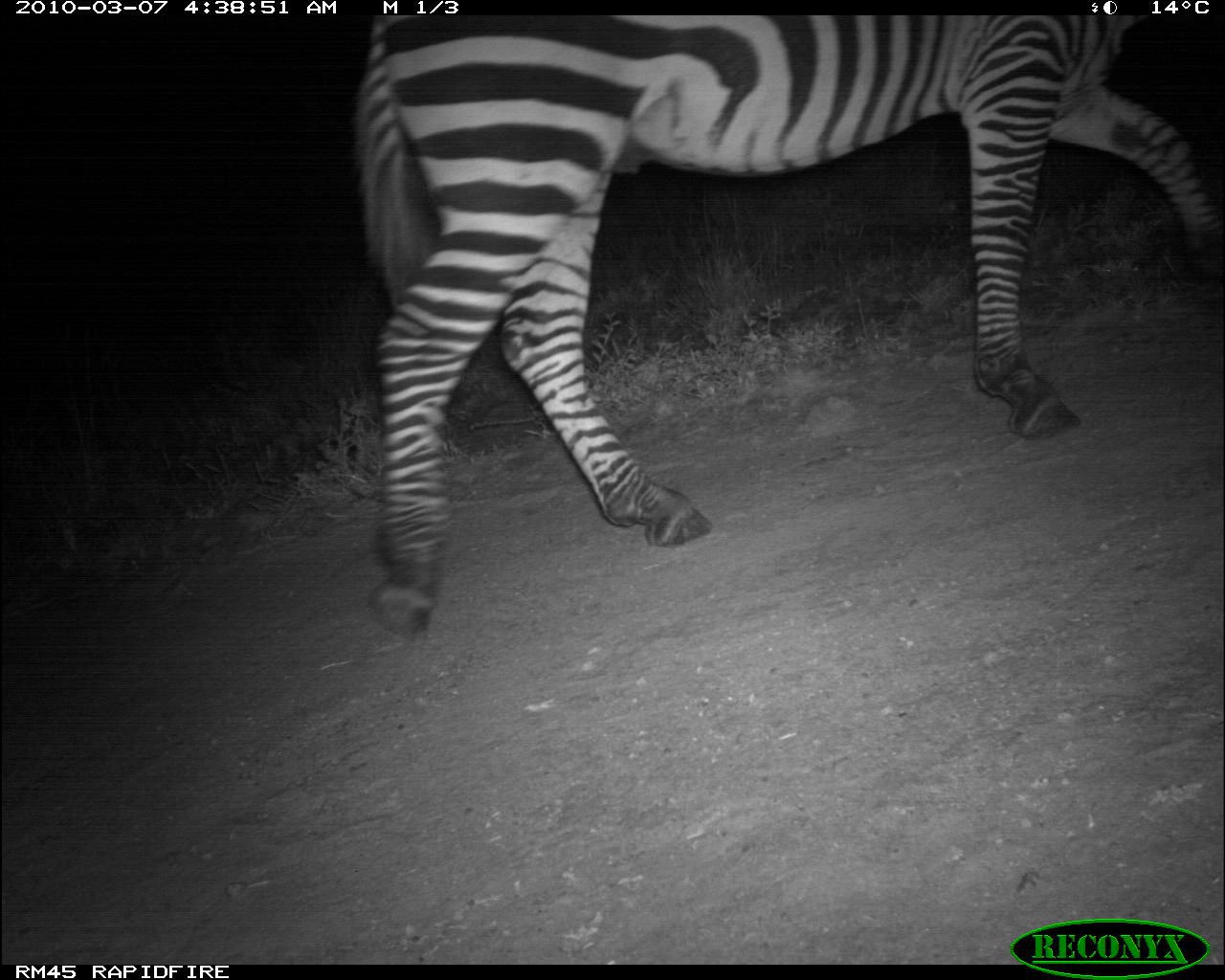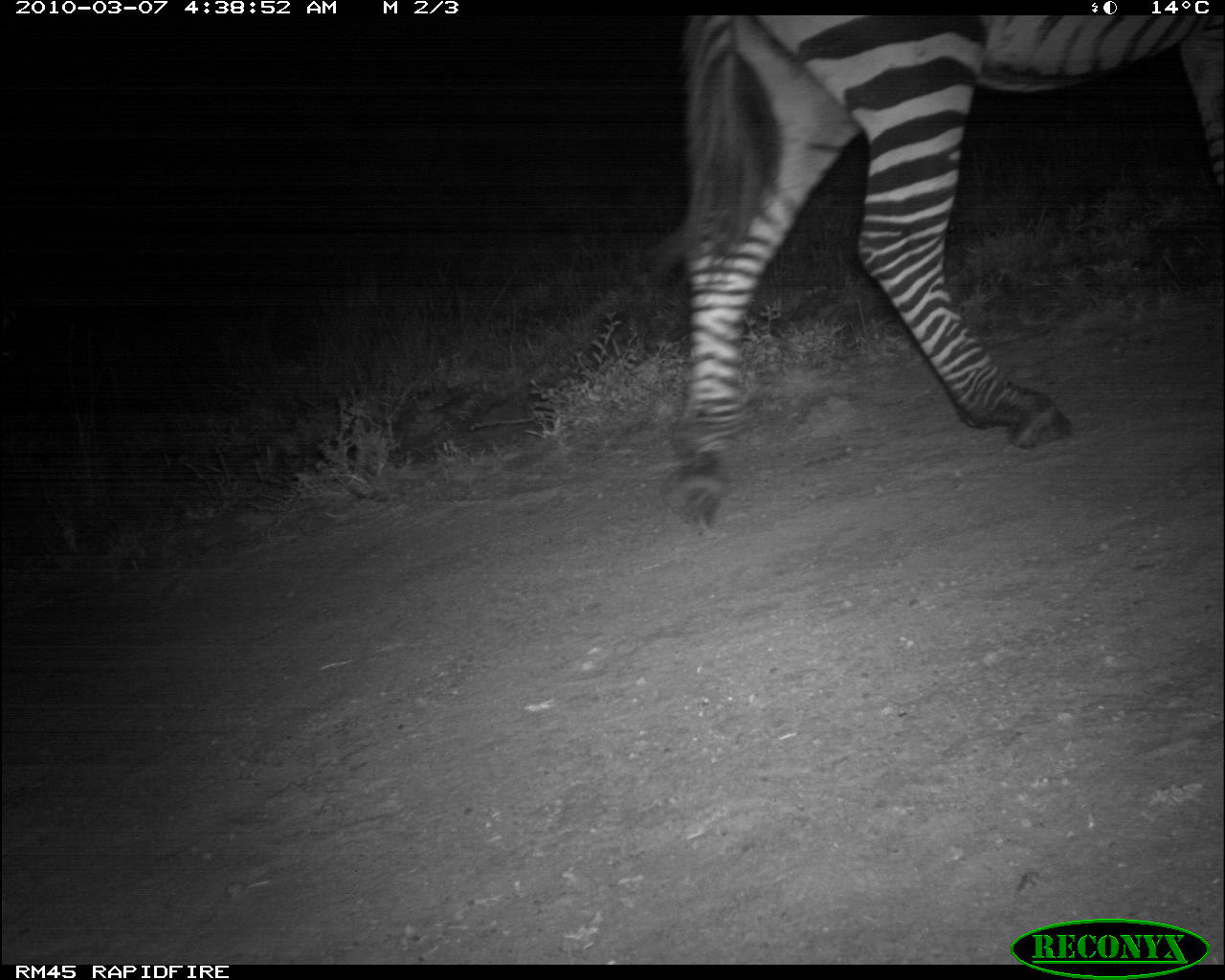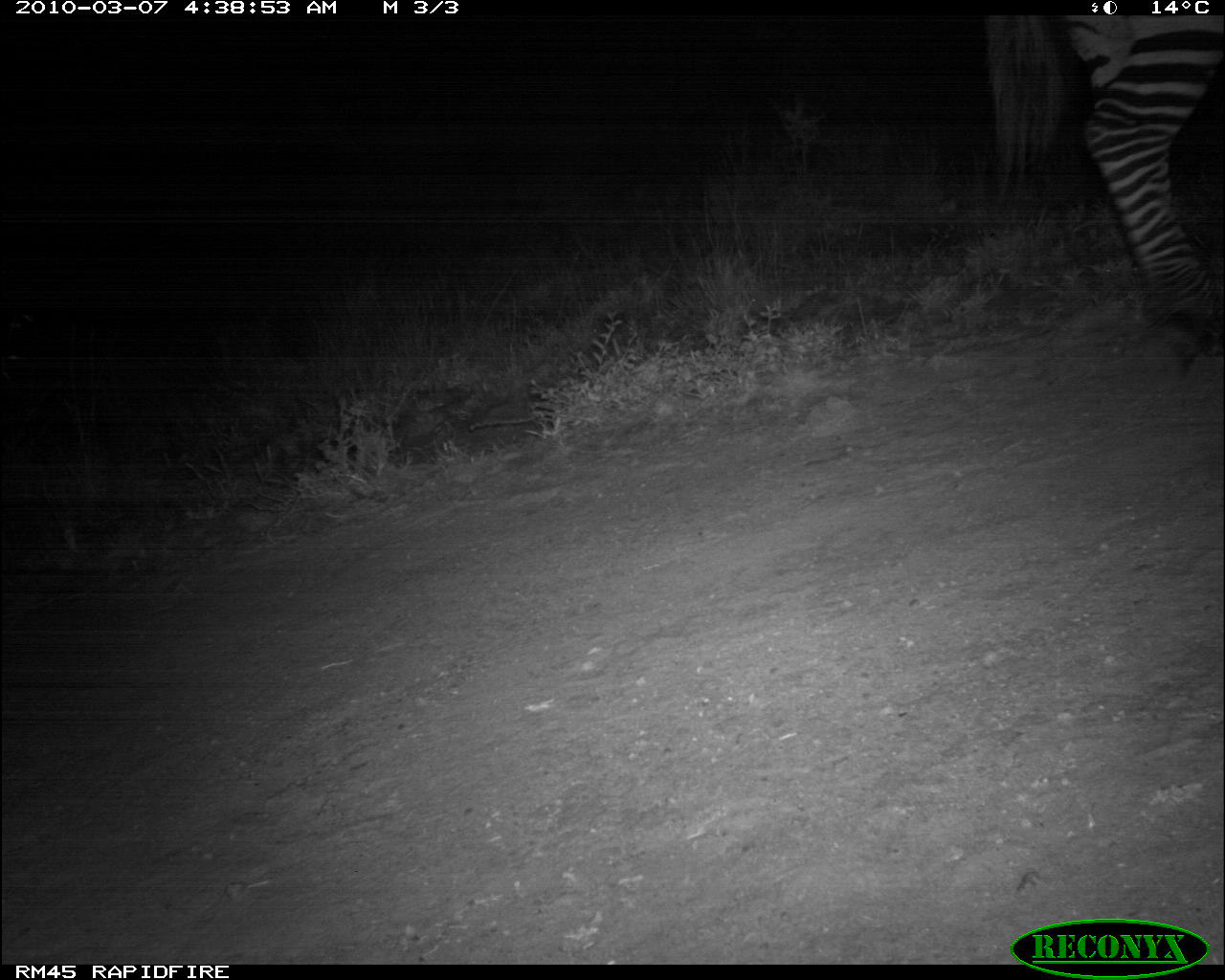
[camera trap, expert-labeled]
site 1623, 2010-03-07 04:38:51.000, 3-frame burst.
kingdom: Animalia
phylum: Chordata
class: Mammalia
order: Perissodactyla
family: Equidae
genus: Equus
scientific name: Equus quagga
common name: plains zebra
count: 1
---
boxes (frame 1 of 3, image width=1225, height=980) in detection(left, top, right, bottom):
equus quagga: detection(347, 15, 1225, 639)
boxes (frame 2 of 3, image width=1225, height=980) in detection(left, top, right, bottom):
equus quagga: detection(634, 16, 1225, 534)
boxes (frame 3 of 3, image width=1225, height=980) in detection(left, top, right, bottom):
equus quagga: detection(982, 16, 1225, 351)